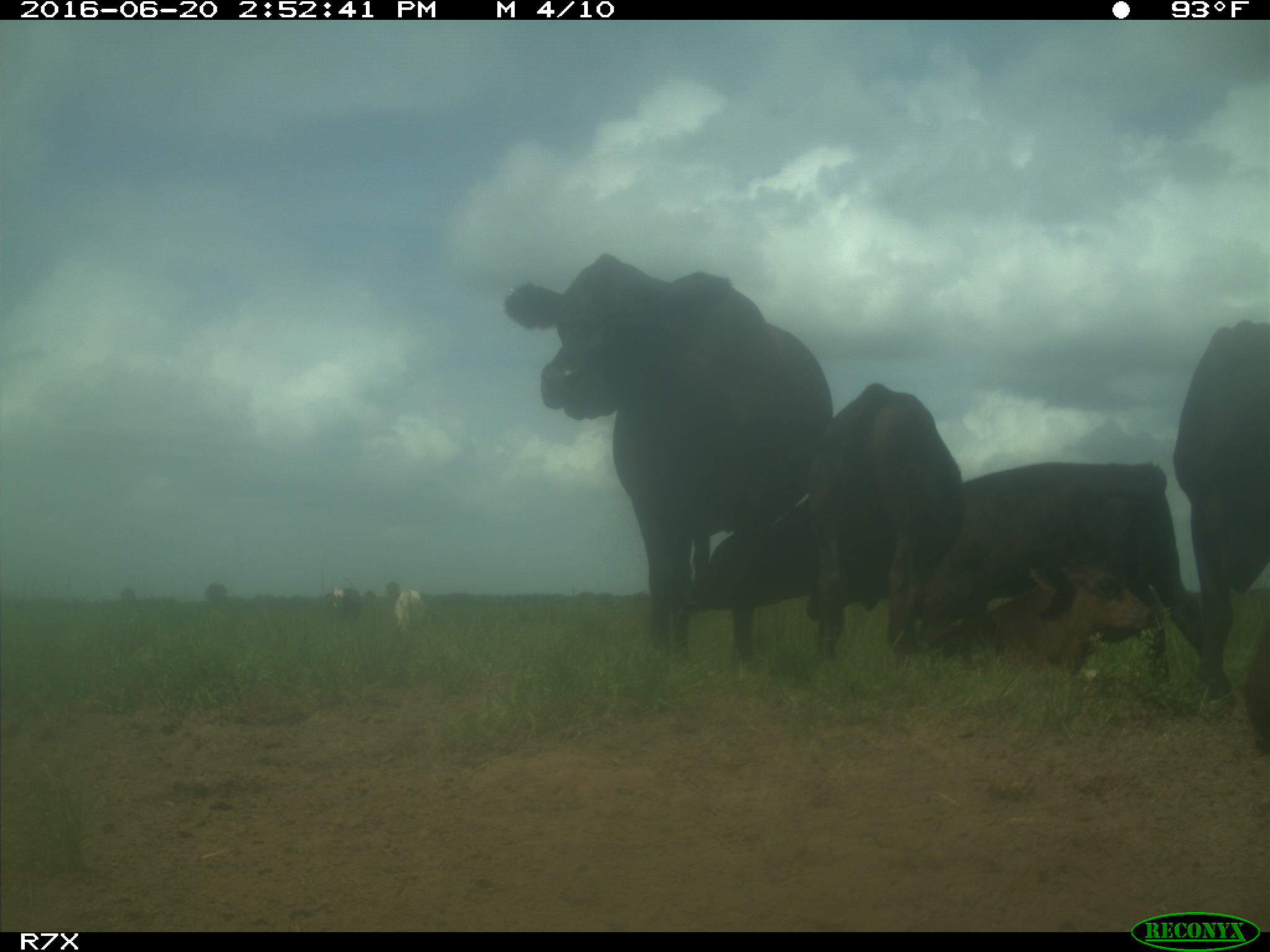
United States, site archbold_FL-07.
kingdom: Animalia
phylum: Chordata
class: Mammalia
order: Artiodactyla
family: Bovidae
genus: Bos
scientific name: Bos taurus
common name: domestic cow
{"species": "Bos taurus (domestic cow)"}